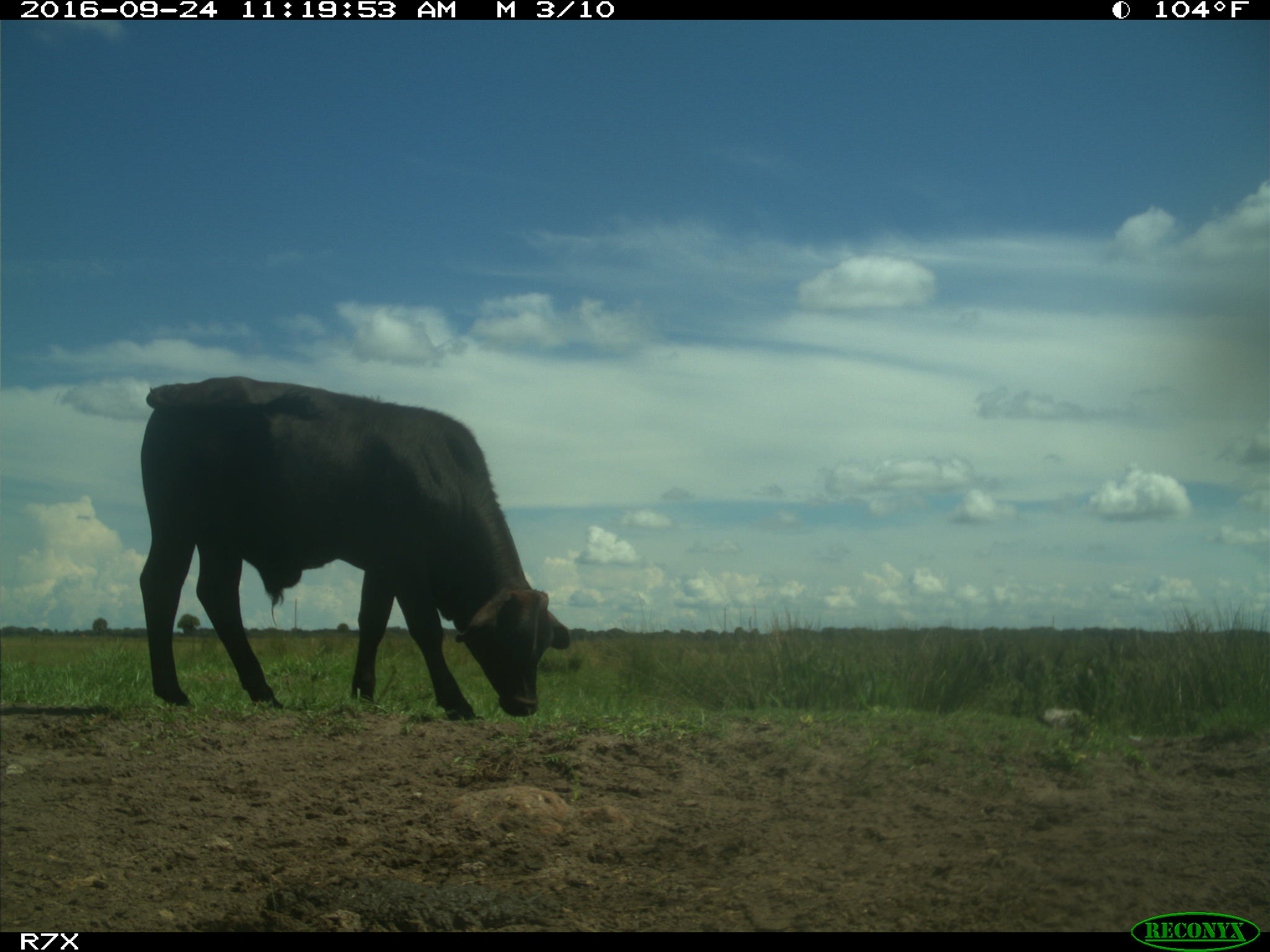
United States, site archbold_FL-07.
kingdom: Animalia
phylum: Chordata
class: Mammalia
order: Artiodactyla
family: Bovidae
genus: Bos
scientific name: Bos taurus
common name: domestic cow